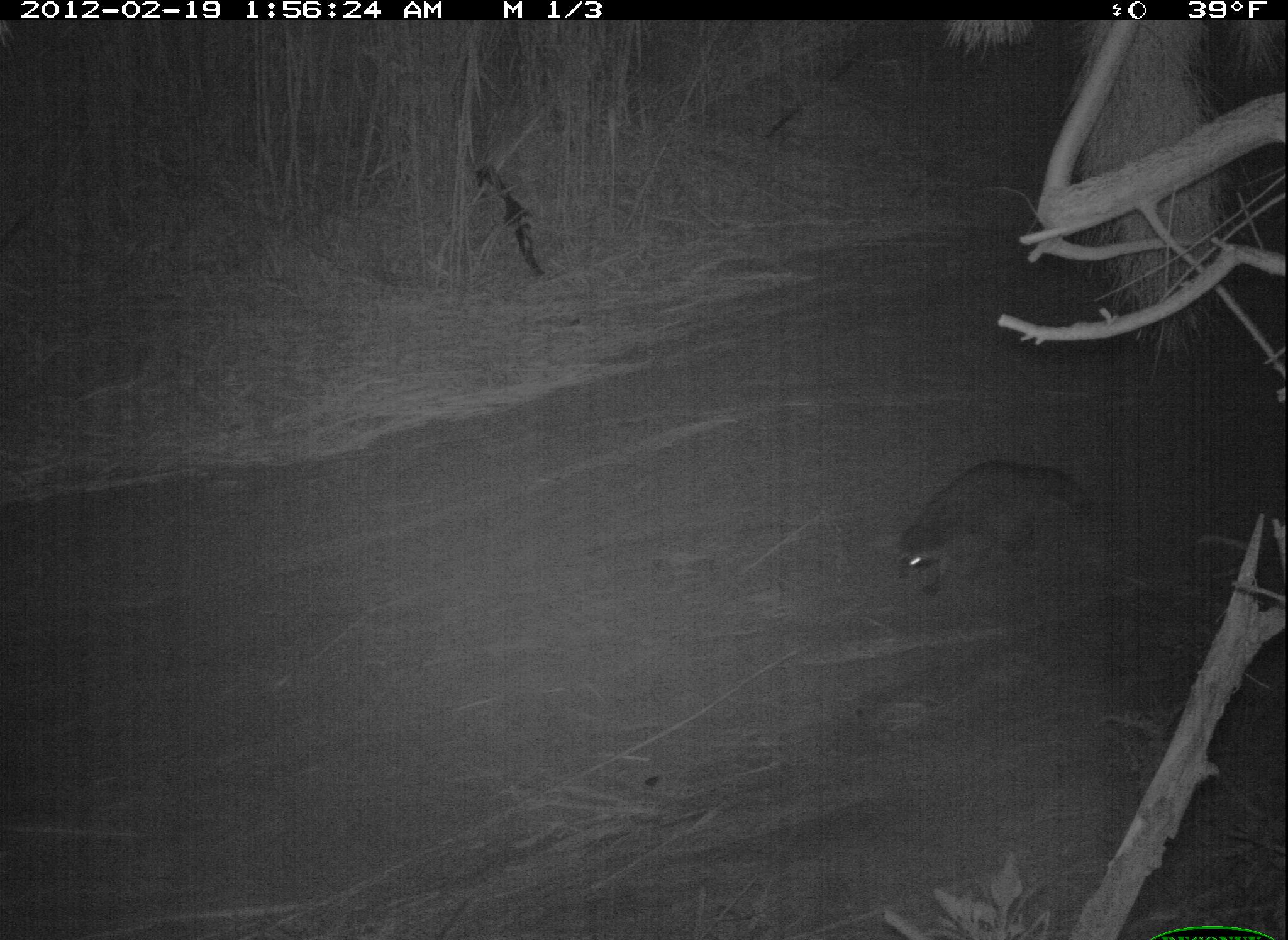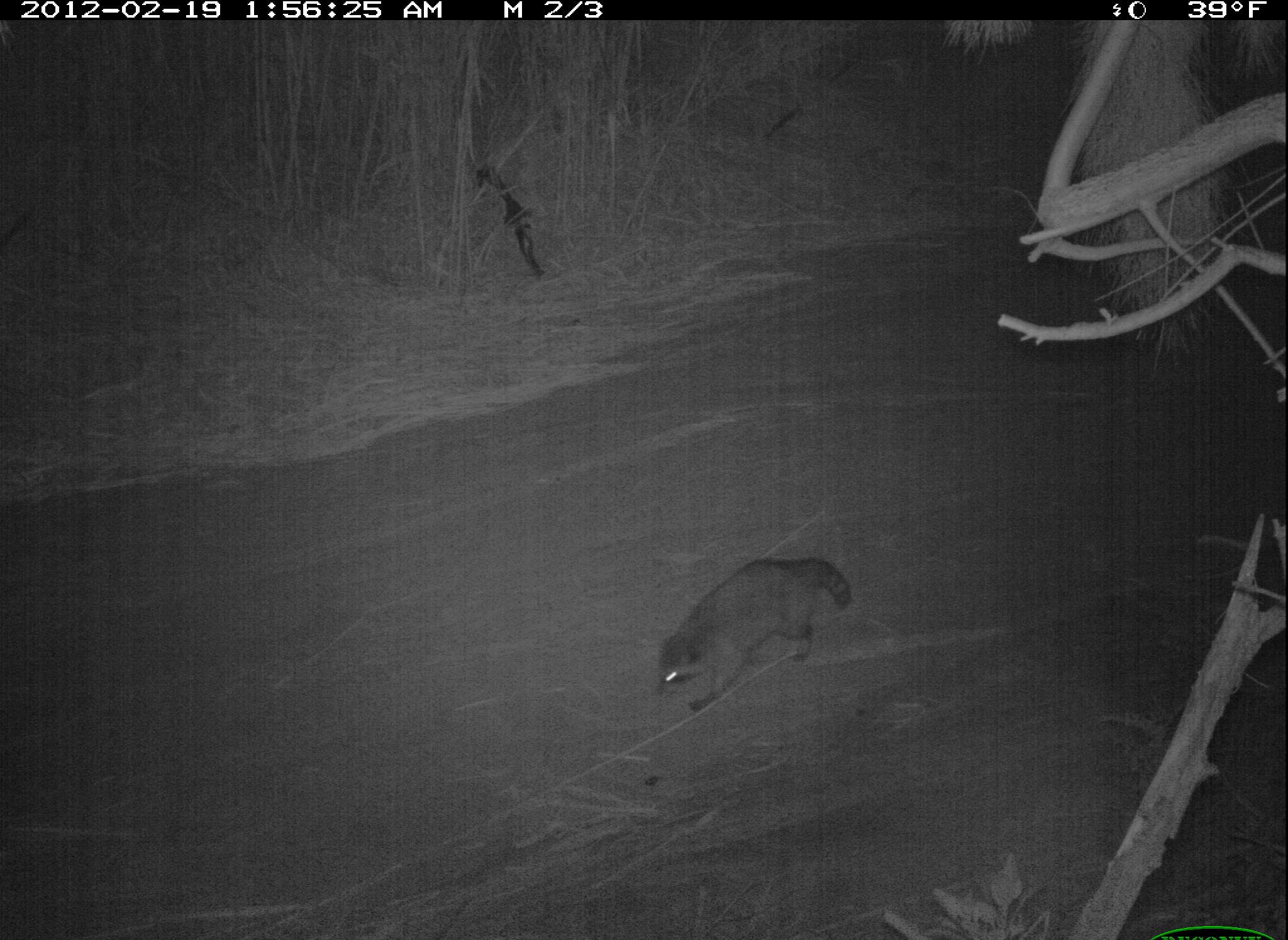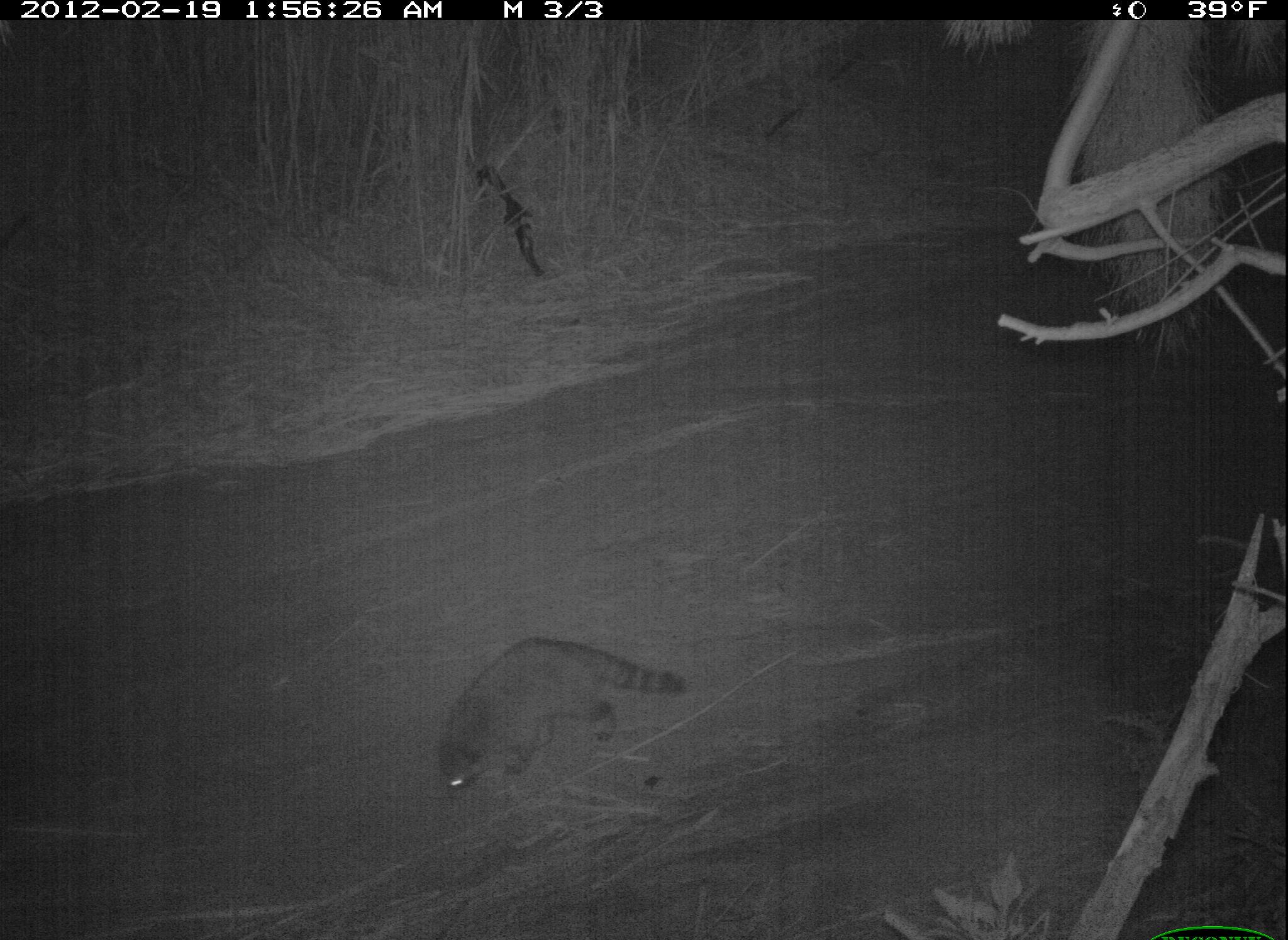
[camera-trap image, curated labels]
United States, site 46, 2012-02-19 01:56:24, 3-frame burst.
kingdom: Animalia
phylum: Chordata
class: Mammalia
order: Carnivora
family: Procyonidae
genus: Procyon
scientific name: Procyon lotor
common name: raccoon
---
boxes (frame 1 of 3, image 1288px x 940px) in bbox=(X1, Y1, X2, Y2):
raccoon: bbox=(876, 430, 1129, 615)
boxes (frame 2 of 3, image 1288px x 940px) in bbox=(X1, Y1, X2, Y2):
raccoon: bbox=(647, 544, 866, 726)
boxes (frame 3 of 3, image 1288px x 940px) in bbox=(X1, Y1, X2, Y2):
raccoon: bbox=(425, 606, 697, 807)